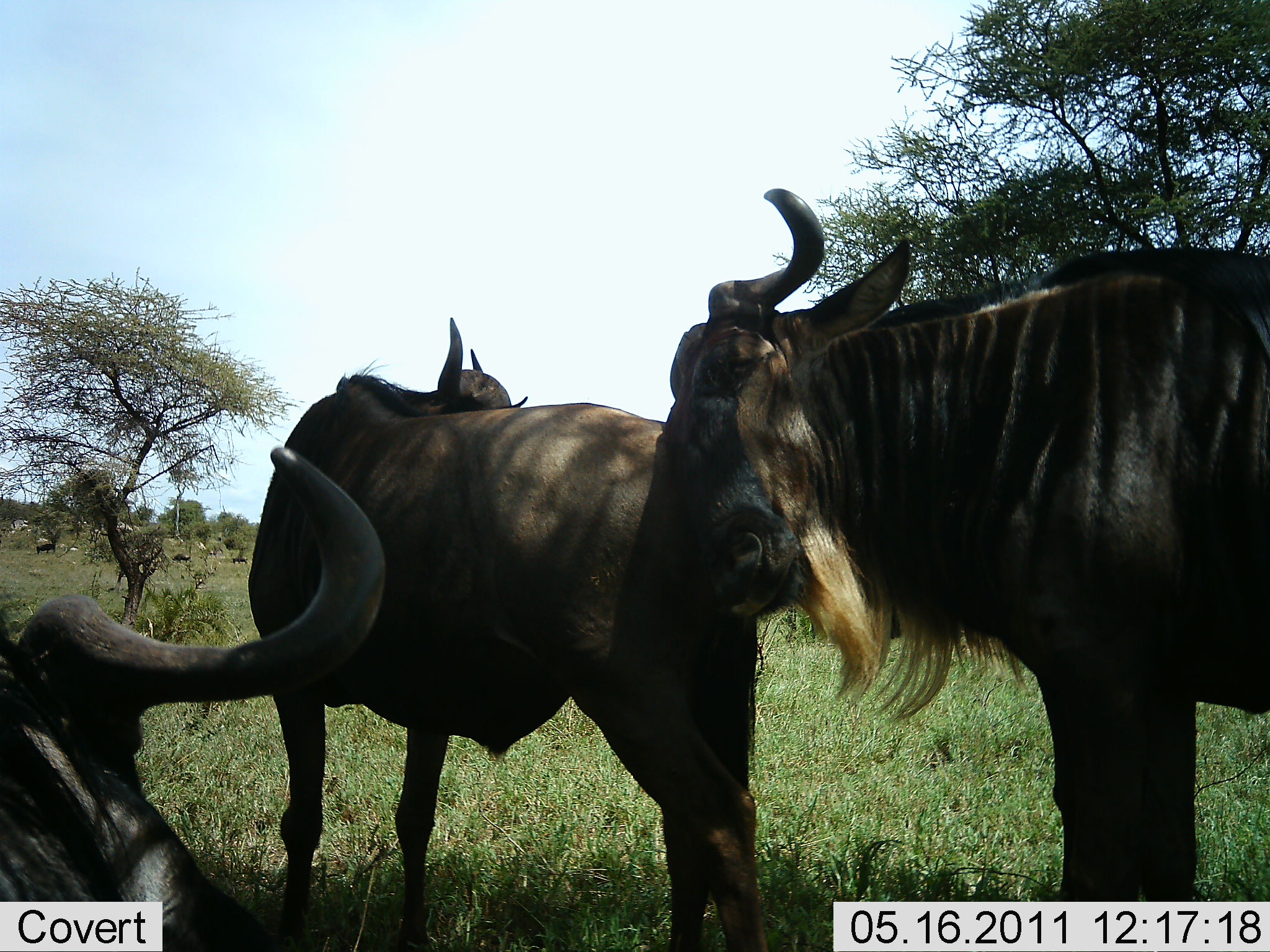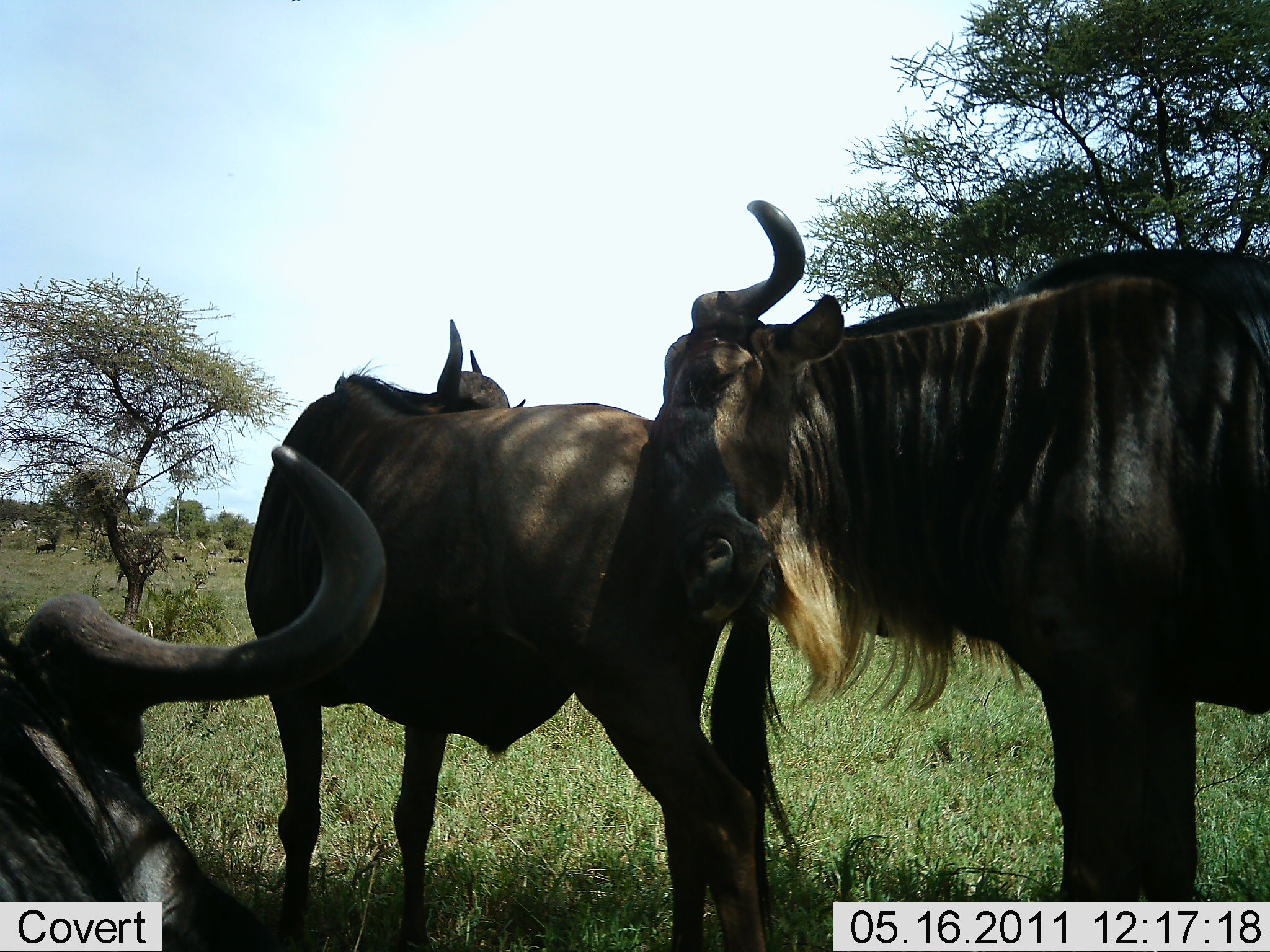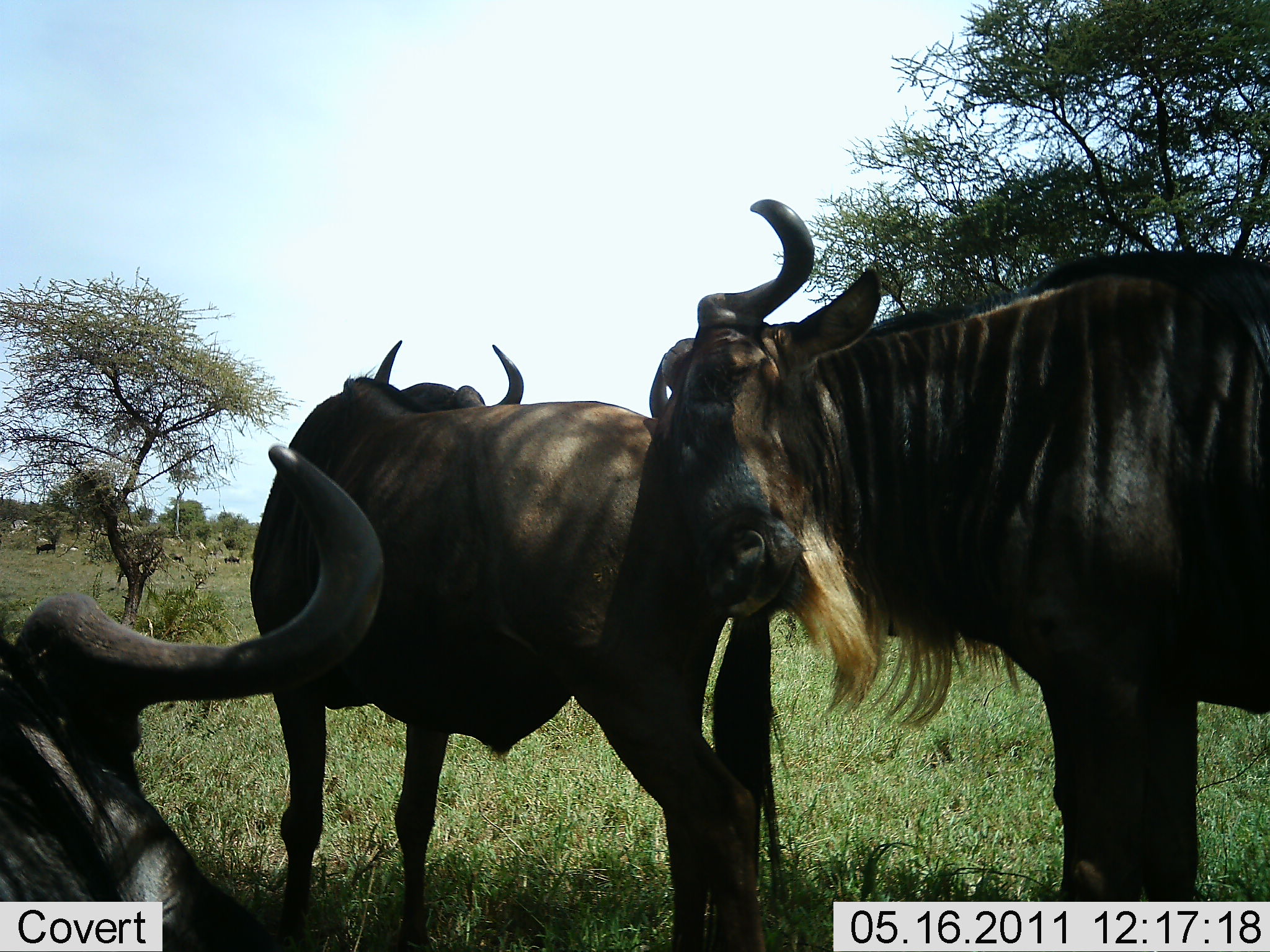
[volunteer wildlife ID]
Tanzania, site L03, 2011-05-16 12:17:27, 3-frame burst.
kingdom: Animalia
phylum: Chordata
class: Mammalia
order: Artiodactyla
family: Bovidae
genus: Connochaetes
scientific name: Connochaetes taurinus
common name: blue wildebeest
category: wildebeest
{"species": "wildebeest (blue wildebeest) (Connochaetes taurinus)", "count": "3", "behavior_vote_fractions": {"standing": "75%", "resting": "75%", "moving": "17%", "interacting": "58%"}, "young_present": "0%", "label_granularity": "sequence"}